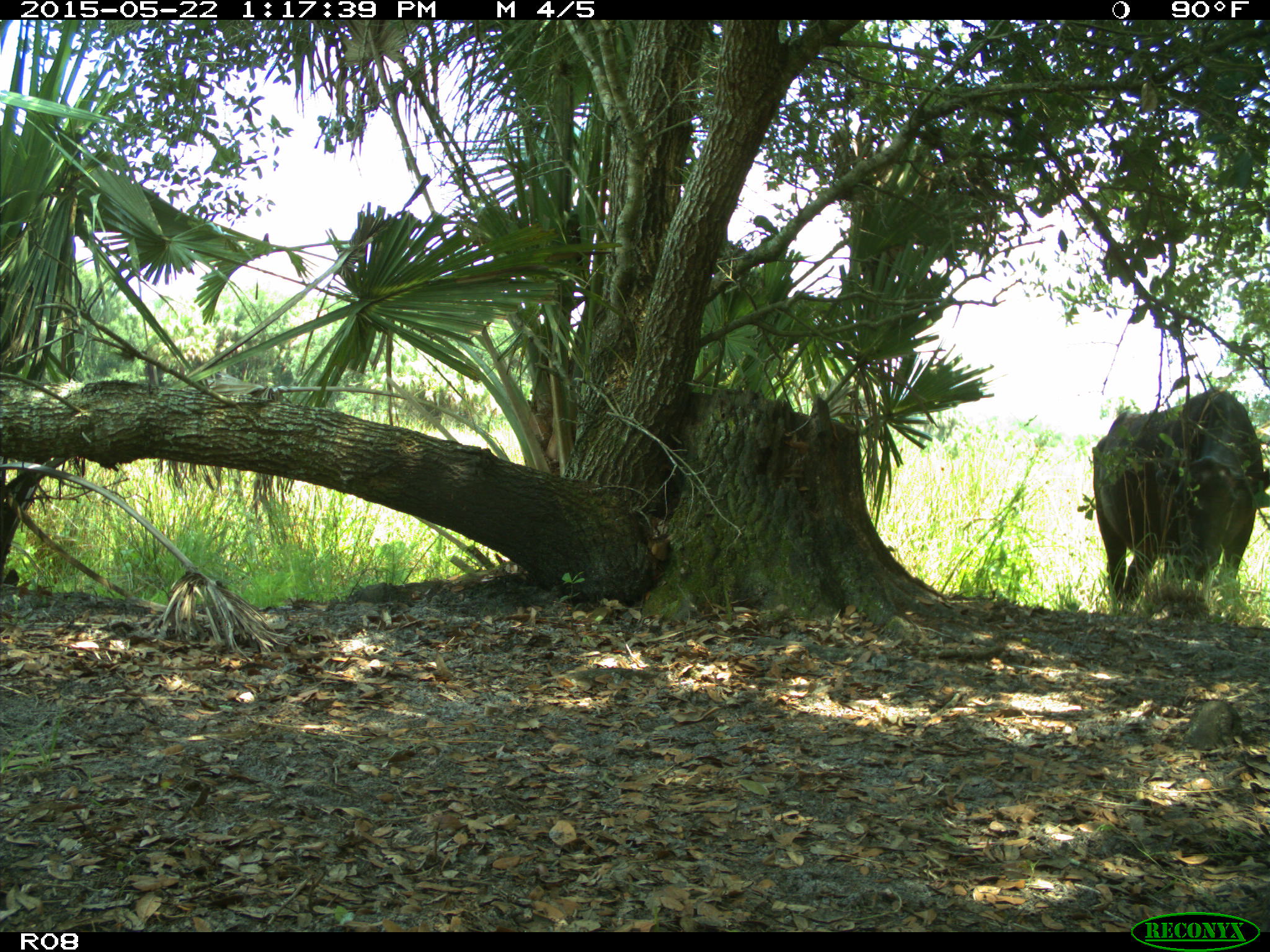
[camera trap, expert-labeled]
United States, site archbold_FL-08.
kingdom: Animalia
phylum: Chordata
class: Mammalia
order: Artiodactyla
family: Bovidae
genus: Bos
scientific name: Bos taurus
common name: domestic cow